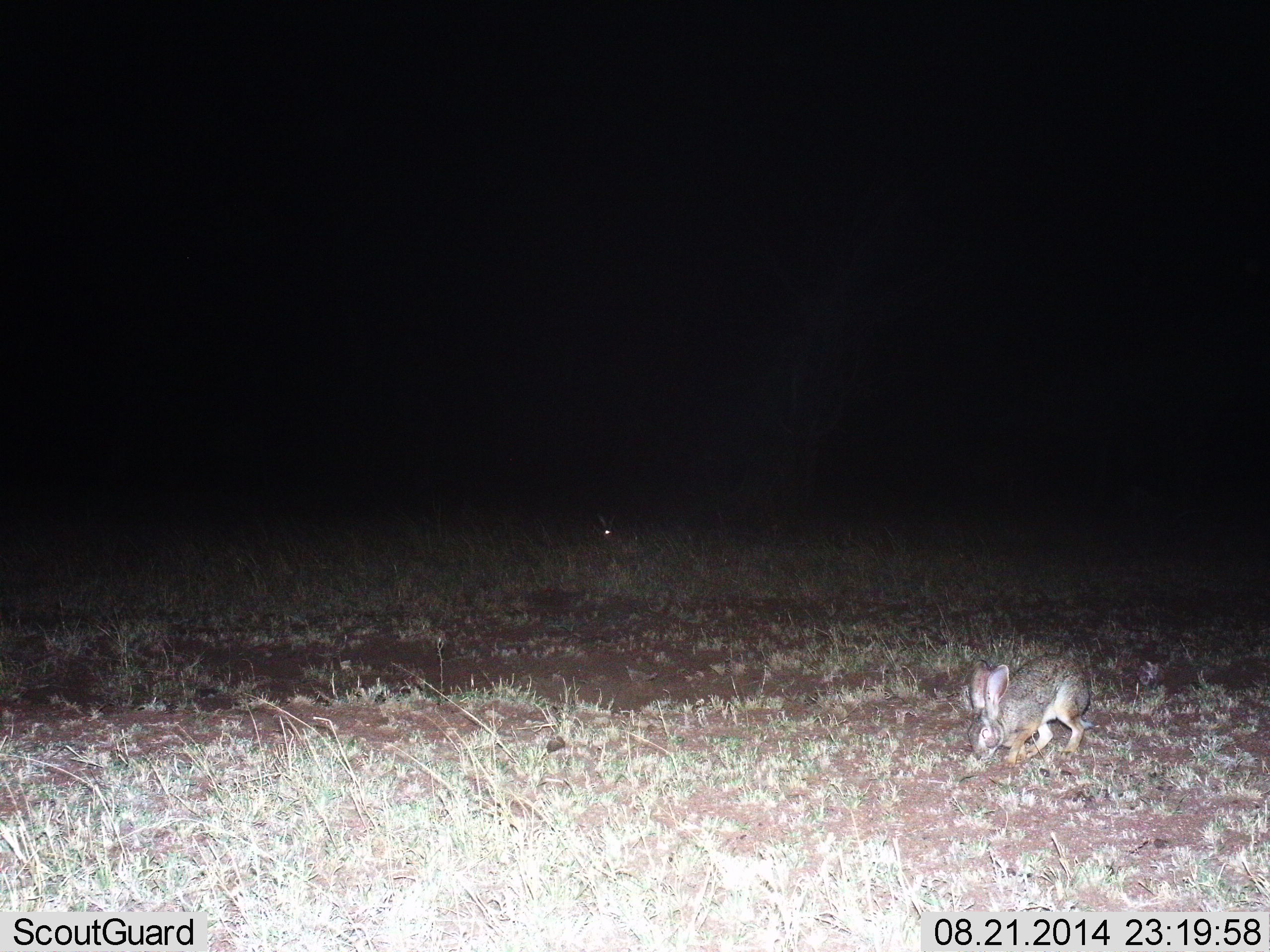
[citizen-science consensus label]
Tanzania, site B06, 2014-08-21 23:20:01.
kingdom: Animalia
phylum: Chordata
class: Mammalia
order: Lagomorpha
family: Leporidae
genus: Lepus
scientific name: Lepus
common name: hare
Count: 1.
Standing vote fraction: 30%.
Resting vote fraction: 0%.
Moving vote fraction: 10%.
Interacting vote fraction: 0%.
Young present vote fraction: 0%.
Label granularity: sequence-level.